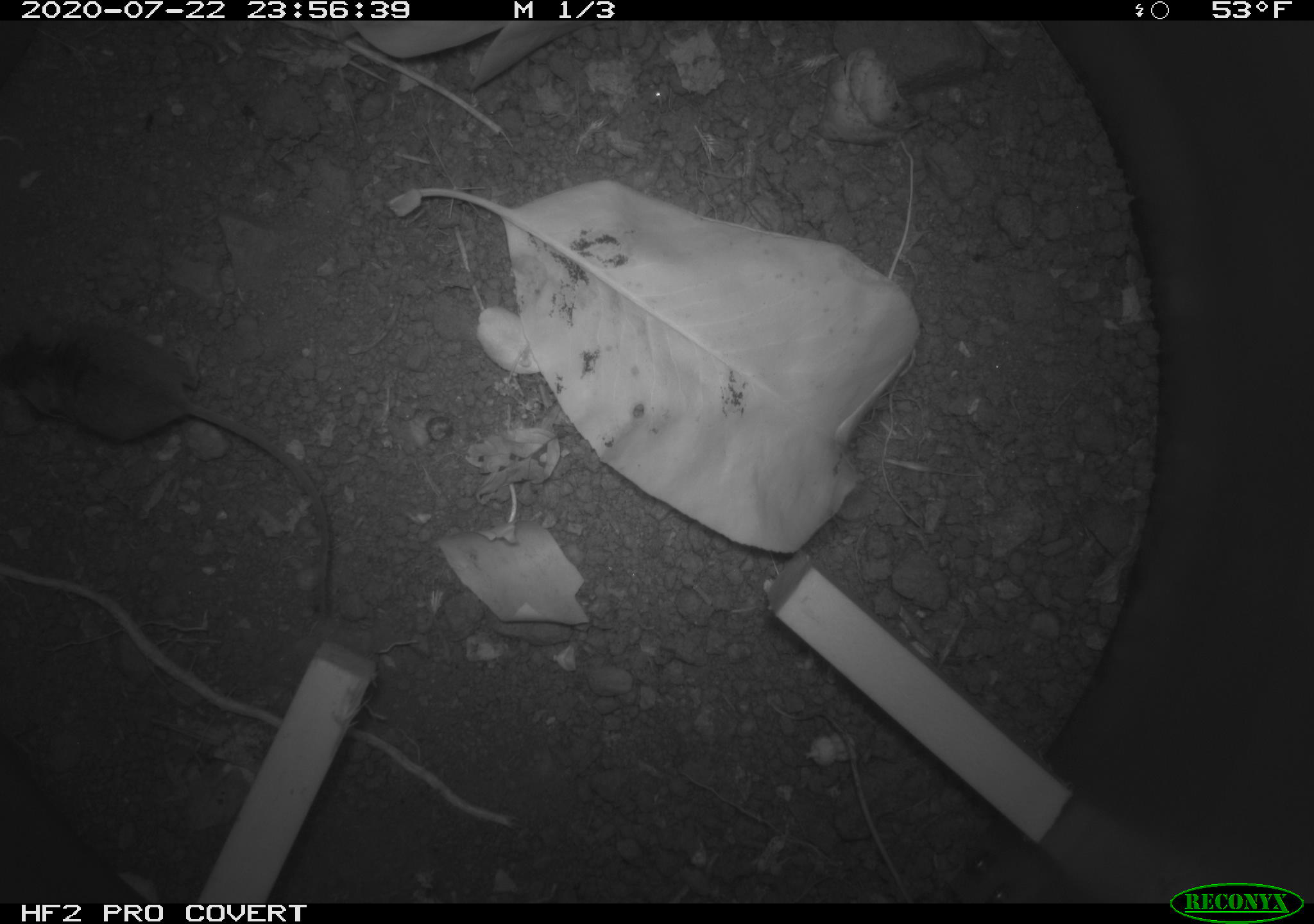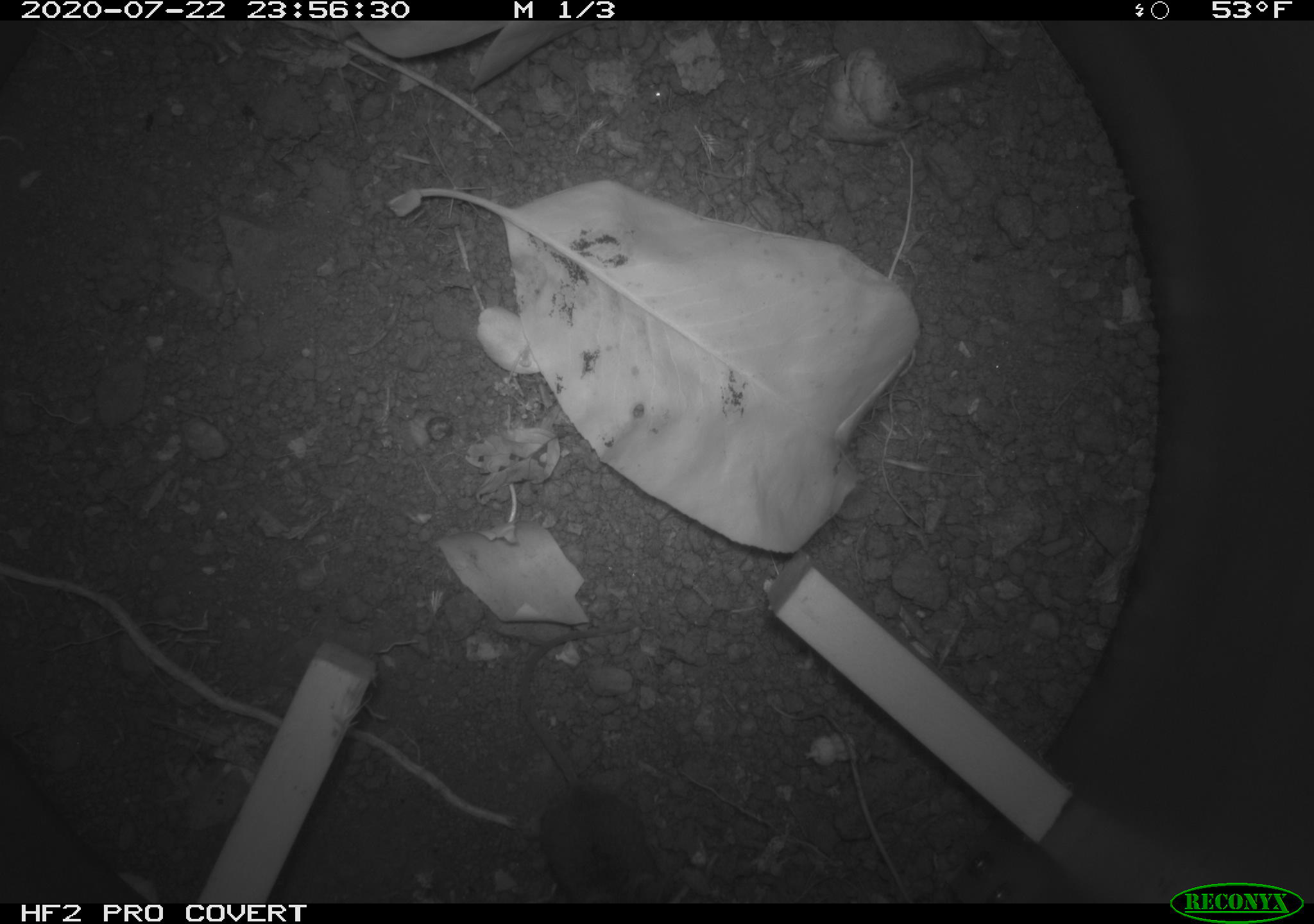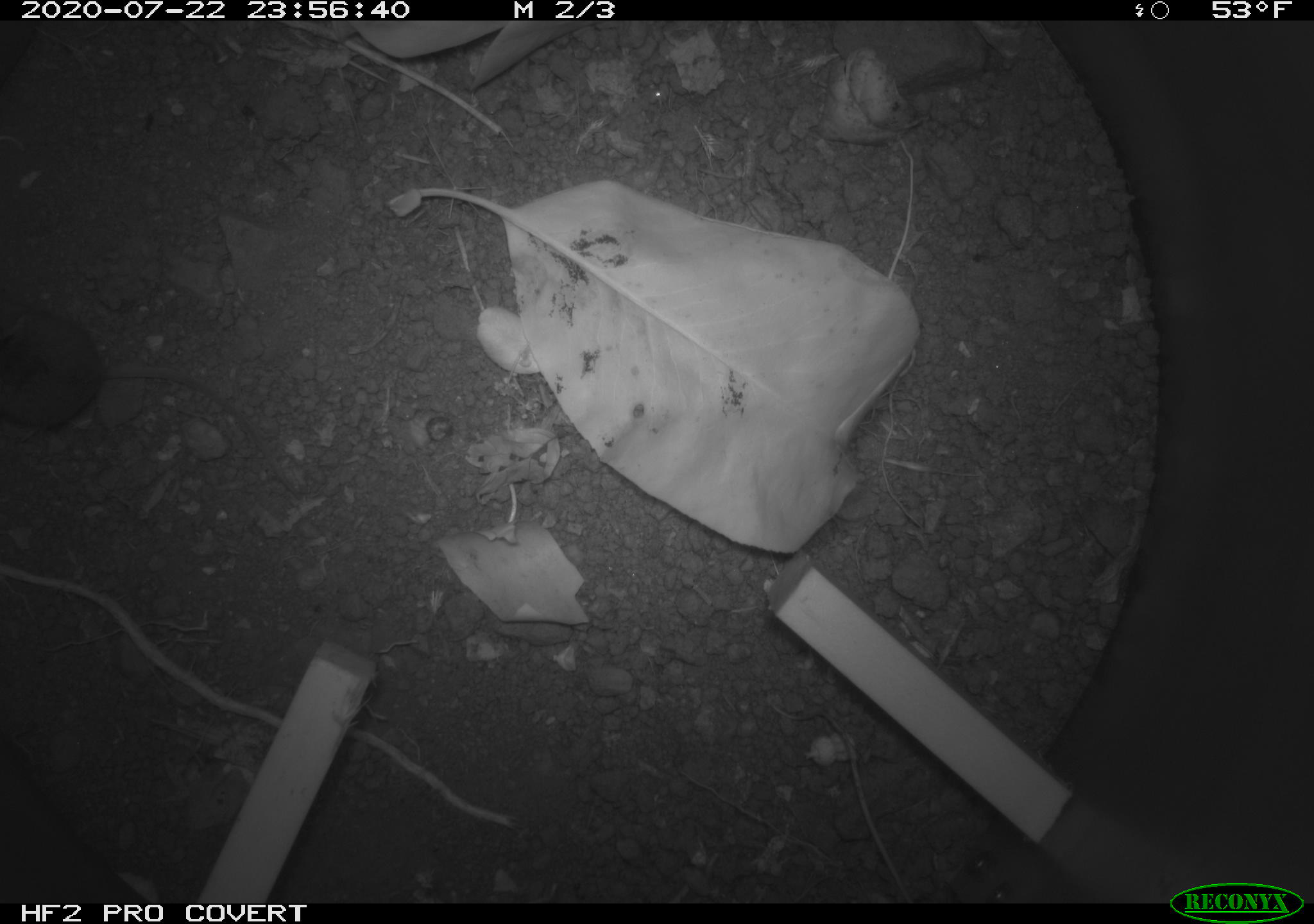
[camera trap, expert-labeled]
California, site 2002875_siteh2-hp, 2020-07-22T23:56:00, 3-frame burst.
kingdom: Animalia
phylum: Chordata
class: Mammalia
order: Rodentia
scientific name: Rodentia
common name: rodent